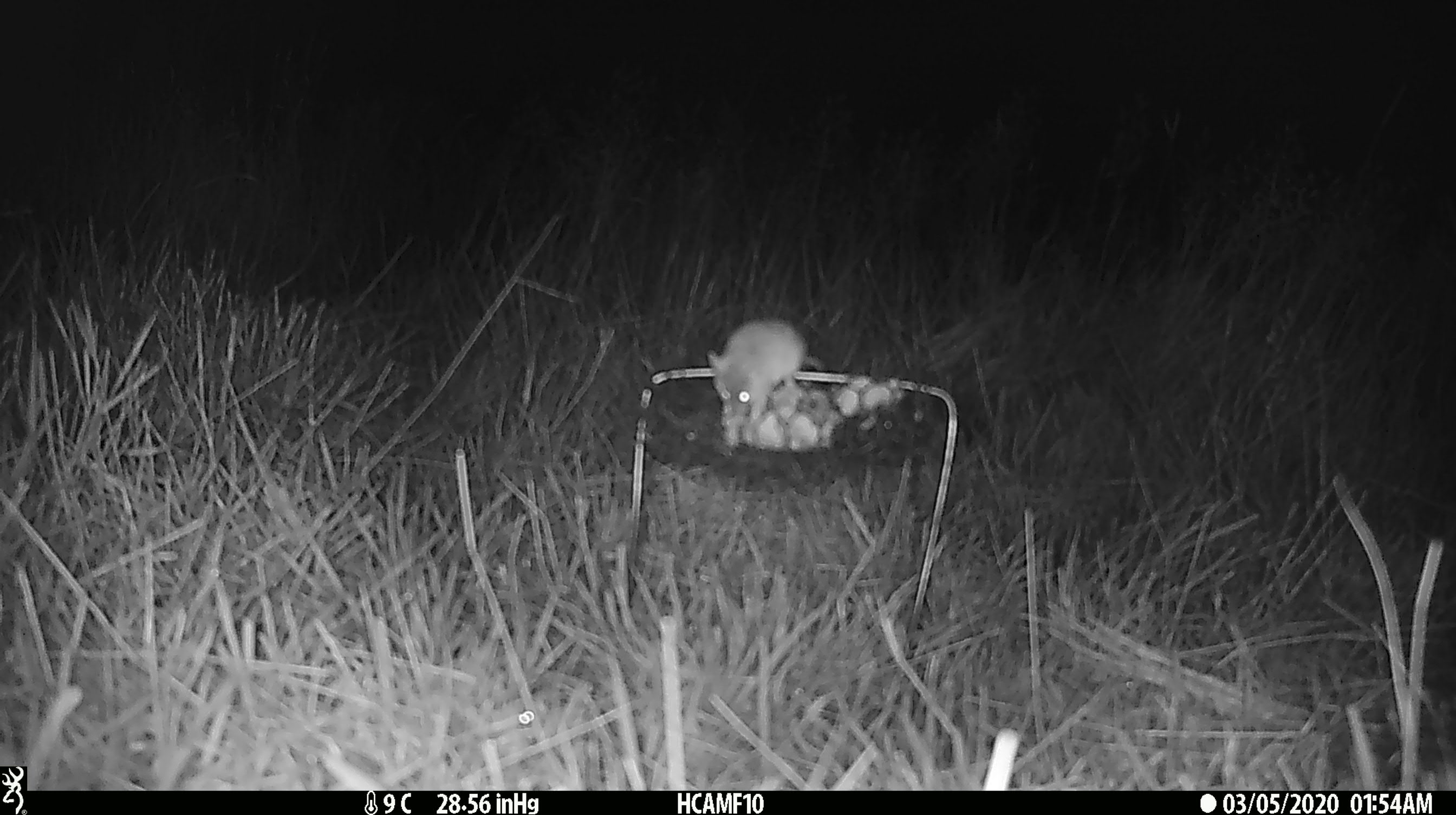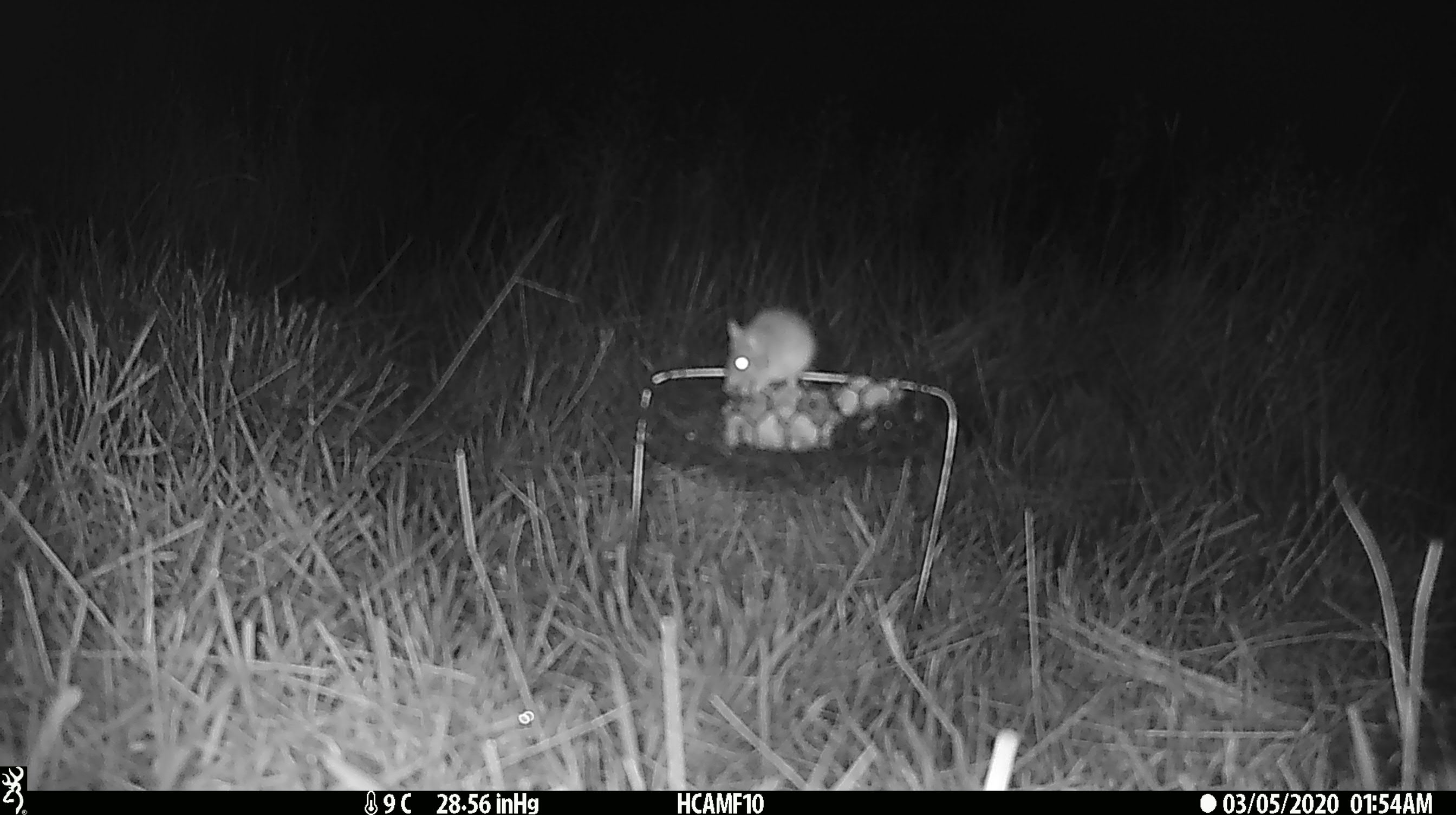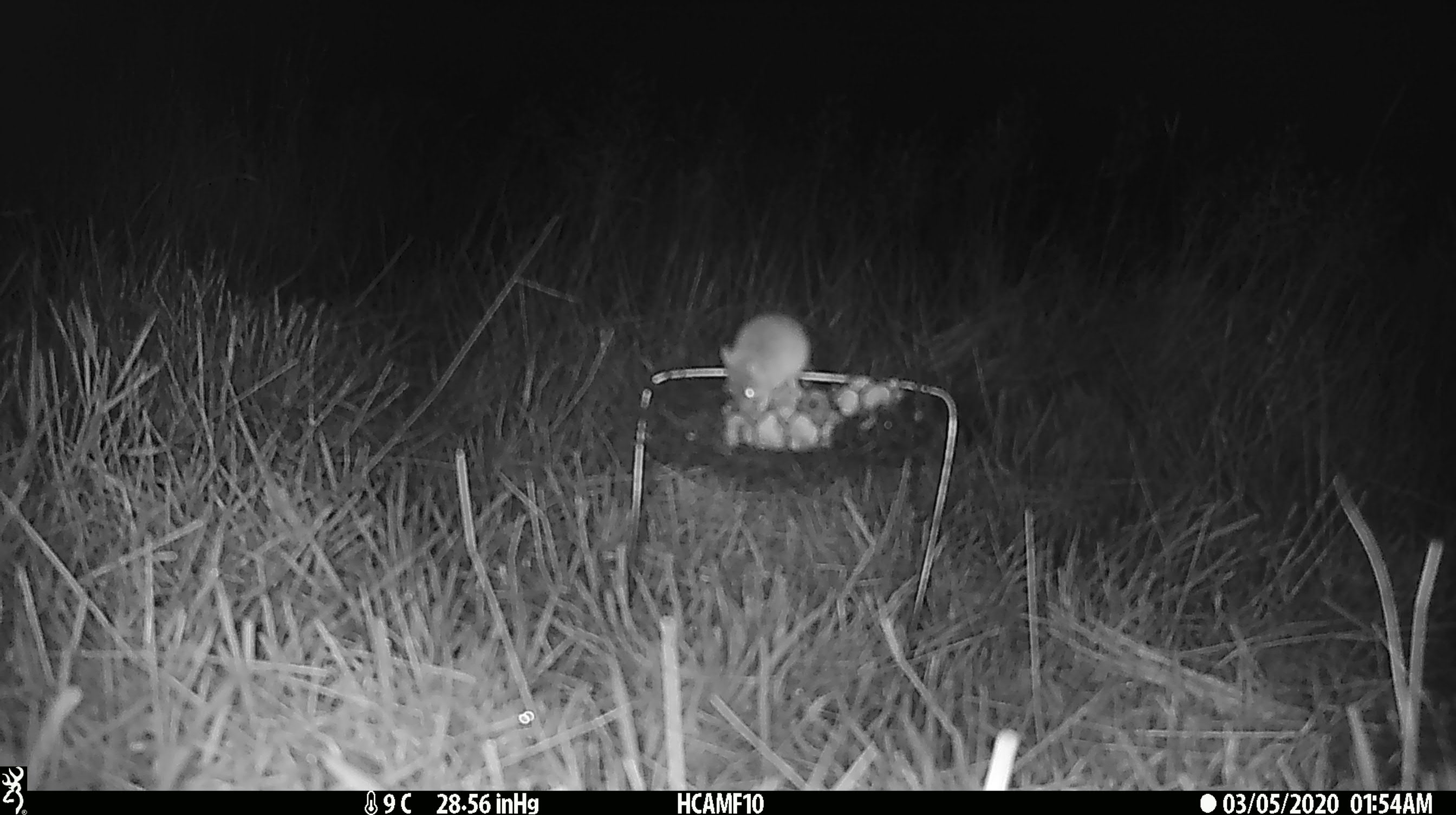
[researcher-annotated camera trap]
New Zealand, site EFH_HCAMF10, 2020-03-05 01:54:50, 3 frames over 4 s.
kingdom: Animalia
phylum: Chordata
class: Mammalia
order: Rodentia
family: Muridae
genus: Mus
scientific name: Mus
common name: mouse